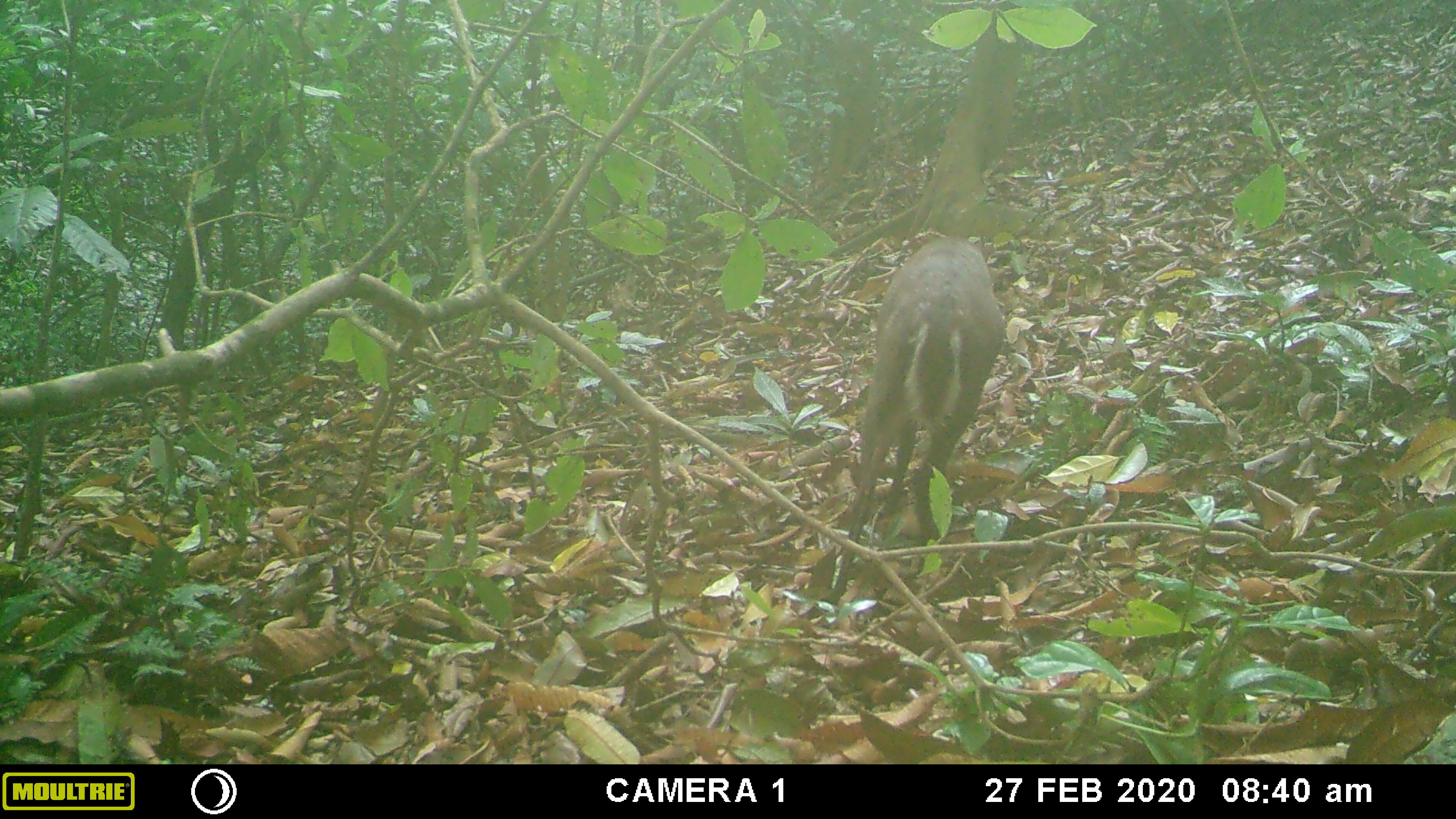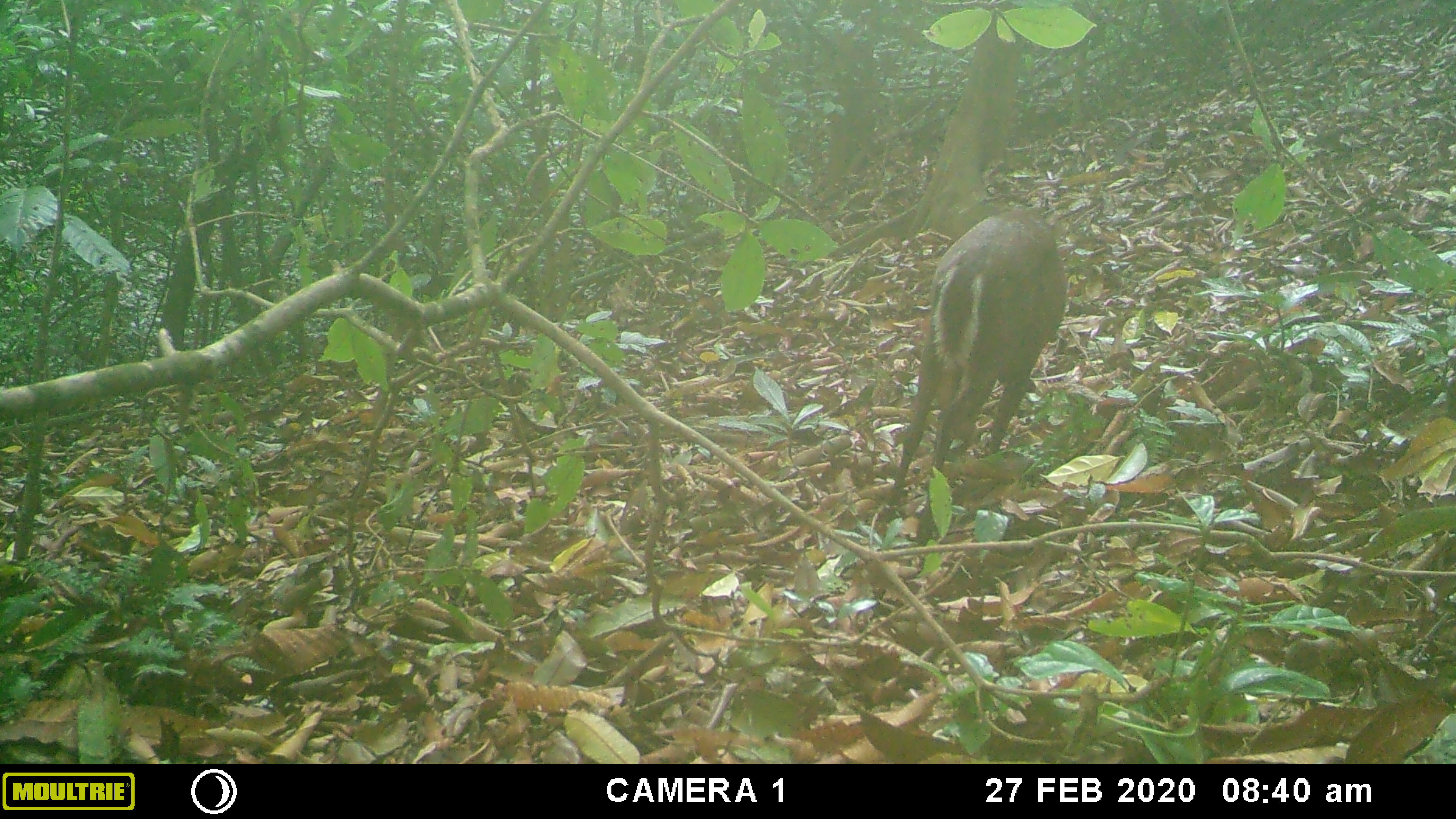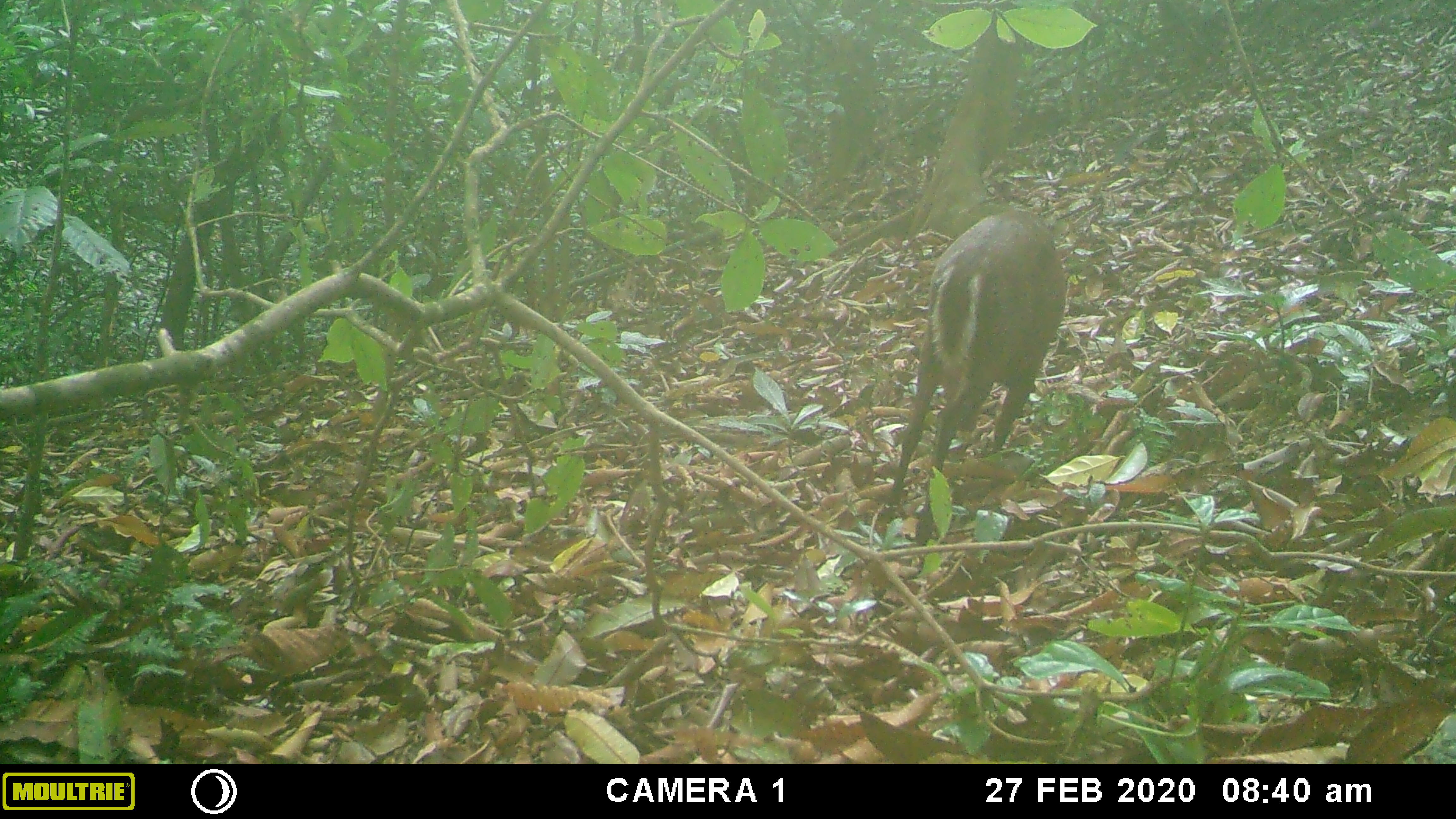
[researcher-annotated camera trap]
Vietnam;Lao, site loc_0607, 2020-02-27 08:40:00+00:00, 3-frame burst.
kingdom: Animalia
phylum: Chordata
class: Mammalia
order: Artiodactyla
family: Cervidae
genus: Muntiacus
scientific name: Muntiacus rooseveltorum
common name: roosevelt's muntjac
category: roosevelts muntjac group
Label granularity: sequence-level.